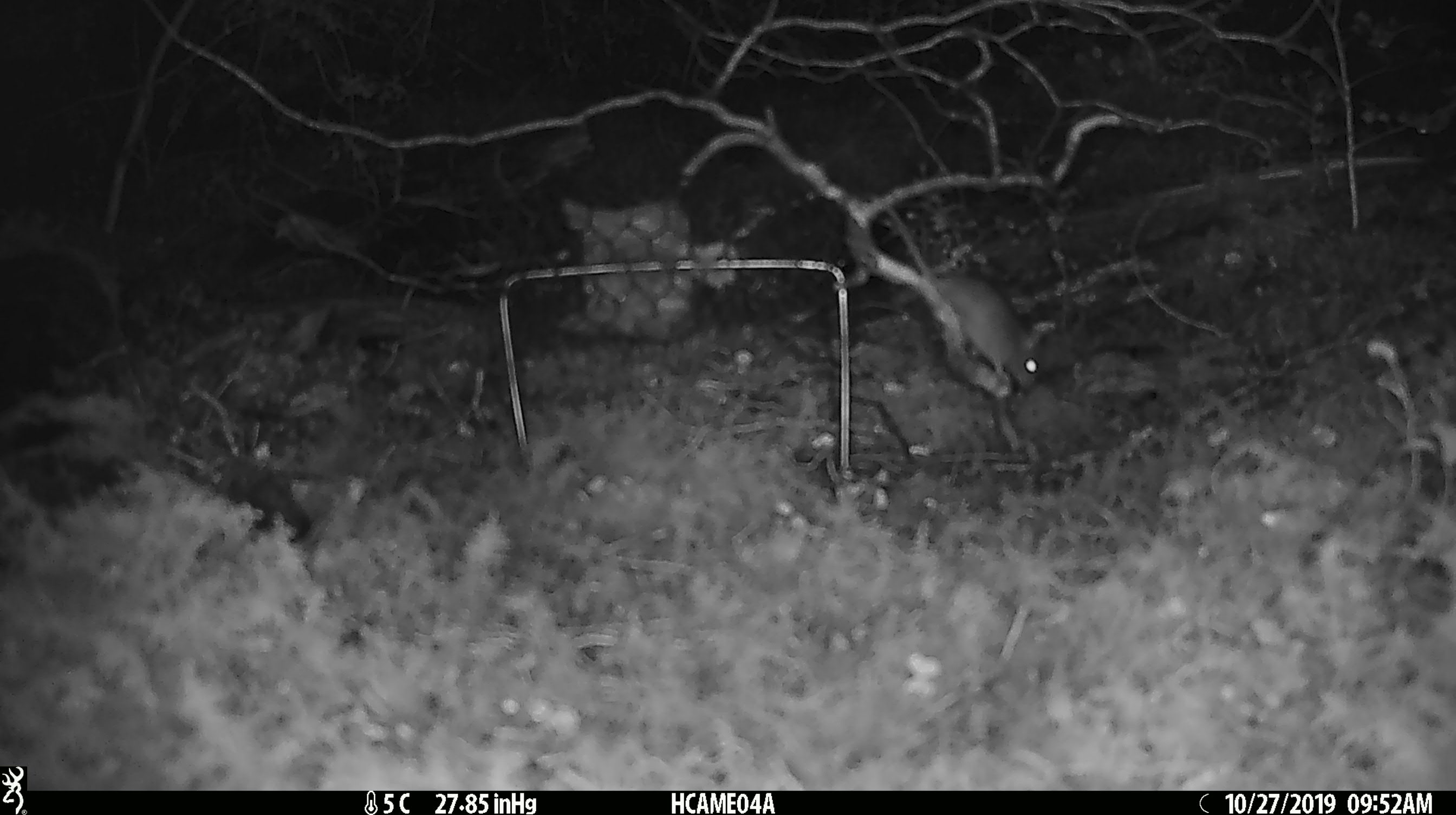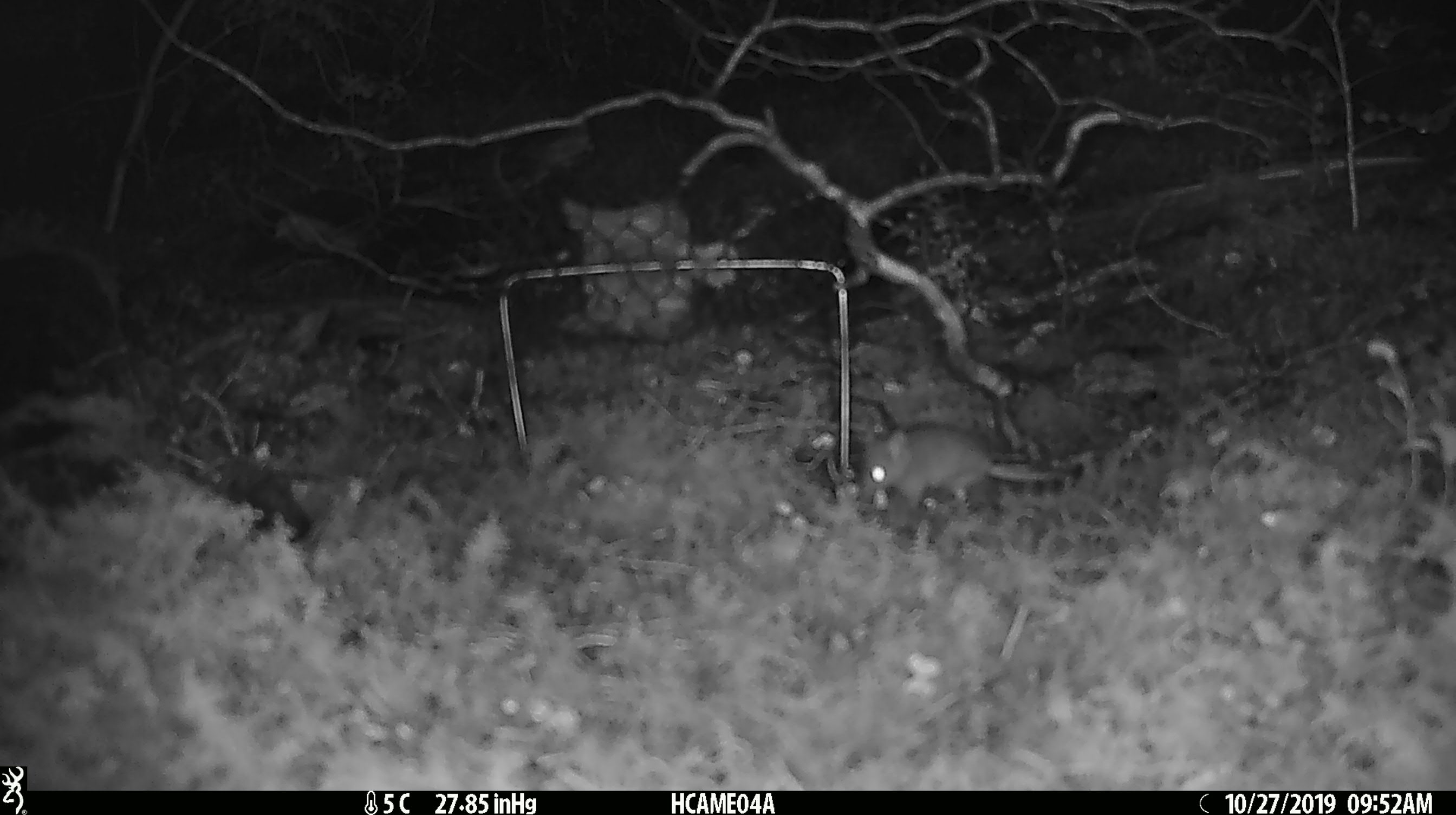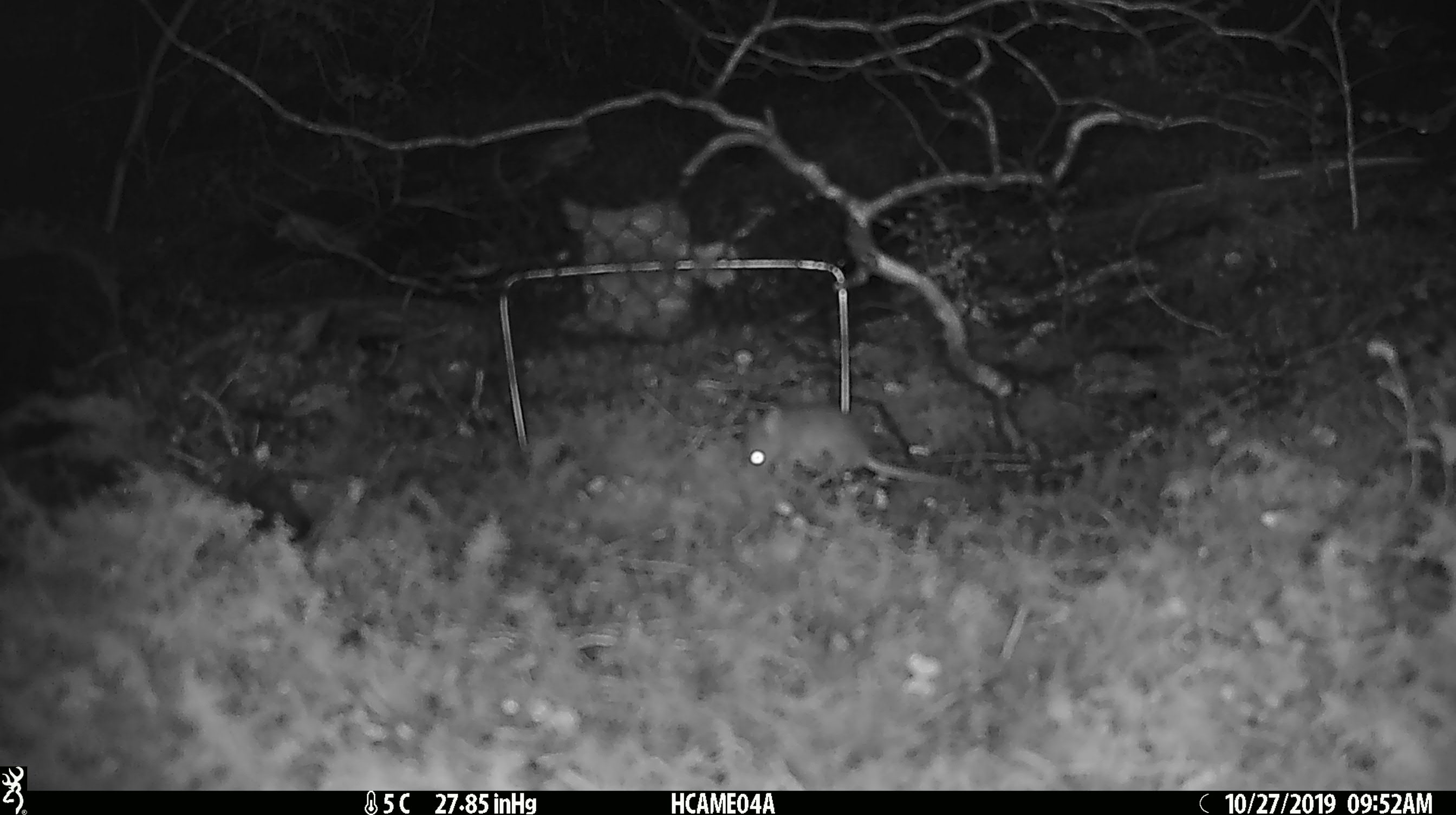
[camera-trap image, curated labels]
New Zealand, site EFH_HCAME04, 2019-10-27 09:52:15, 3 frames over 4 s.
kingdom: Animalia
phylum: Chordata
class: Mammalia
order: Rodentia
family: Muridae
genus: Mus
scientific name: Mus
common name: mouse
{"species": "mouse (Mus)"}